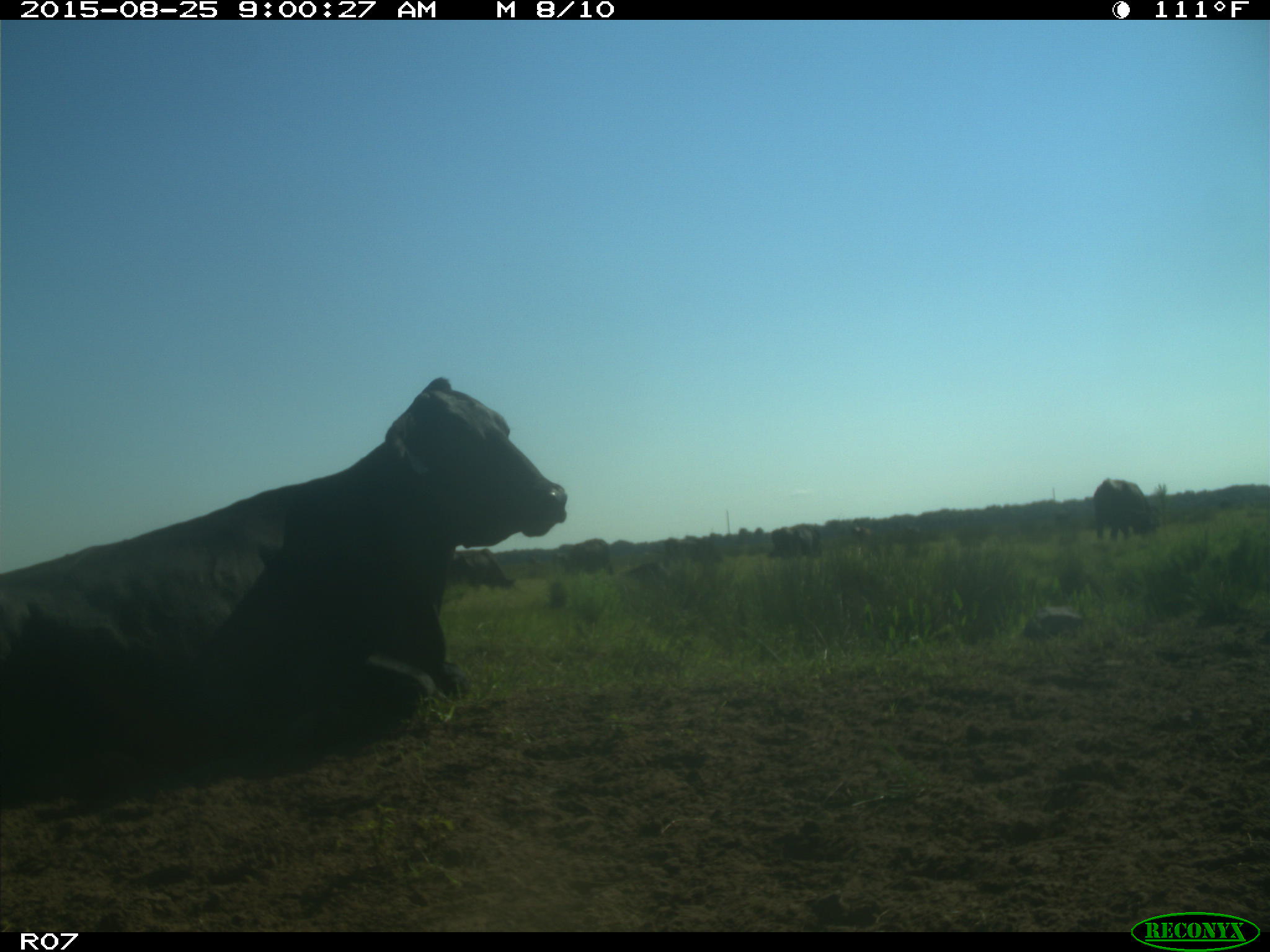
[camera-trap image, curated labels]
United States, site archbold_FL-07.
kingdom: Animalia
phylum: Chordata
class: Mammalia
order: Artiodactyla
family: Bovidae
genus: Bos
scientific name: Bos taurus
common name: domestic cow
Bos taurus (domestic cow).